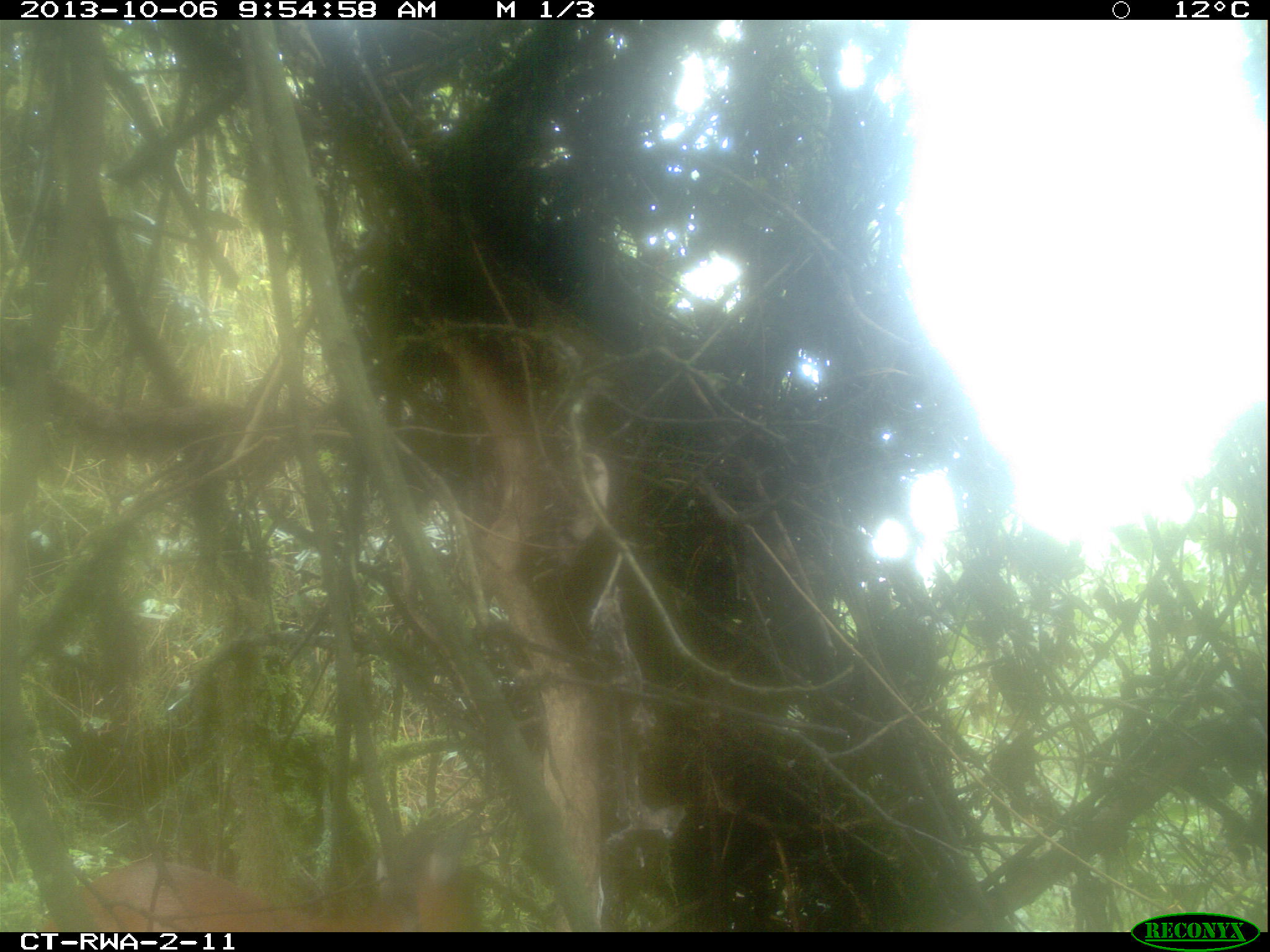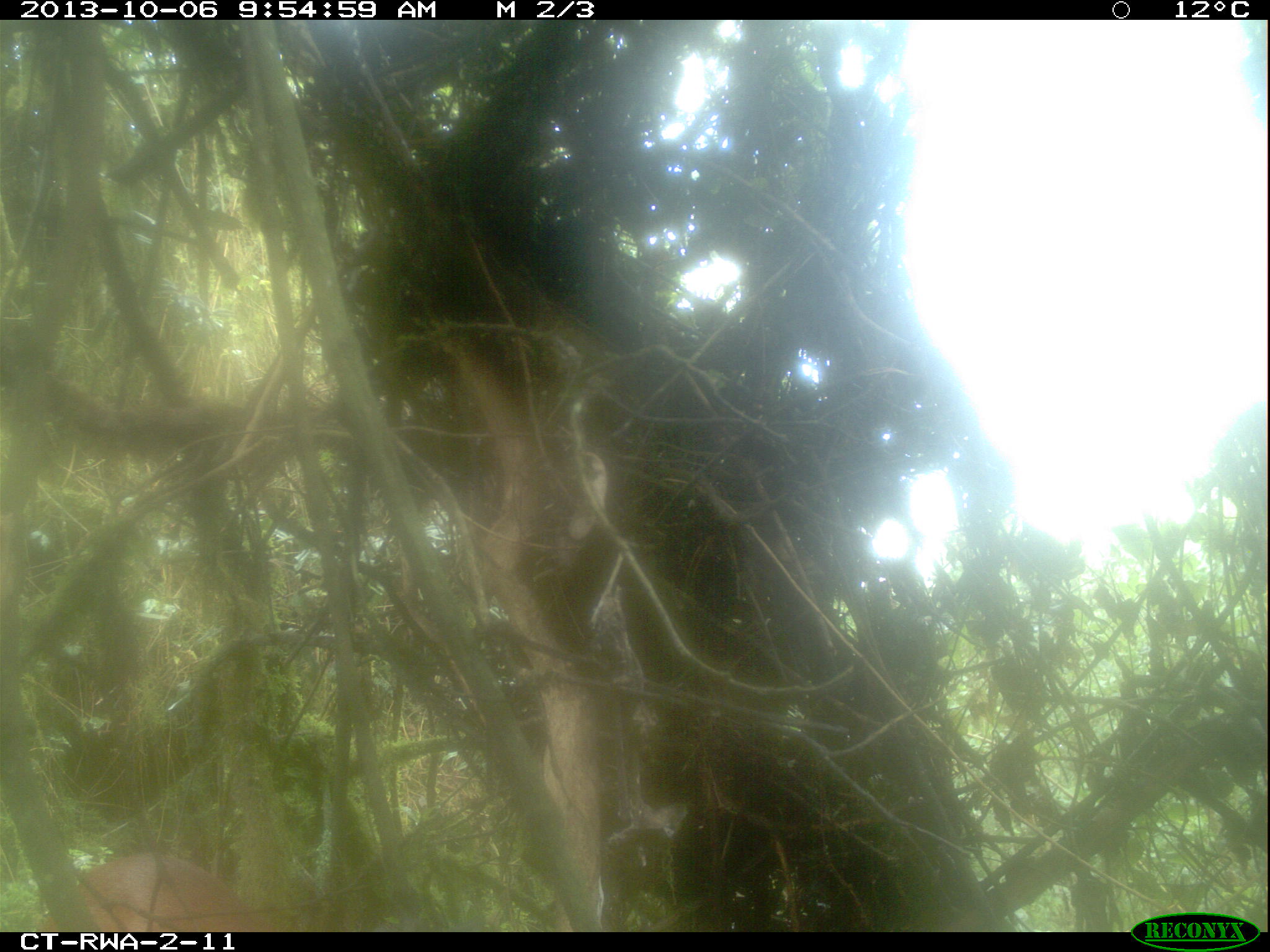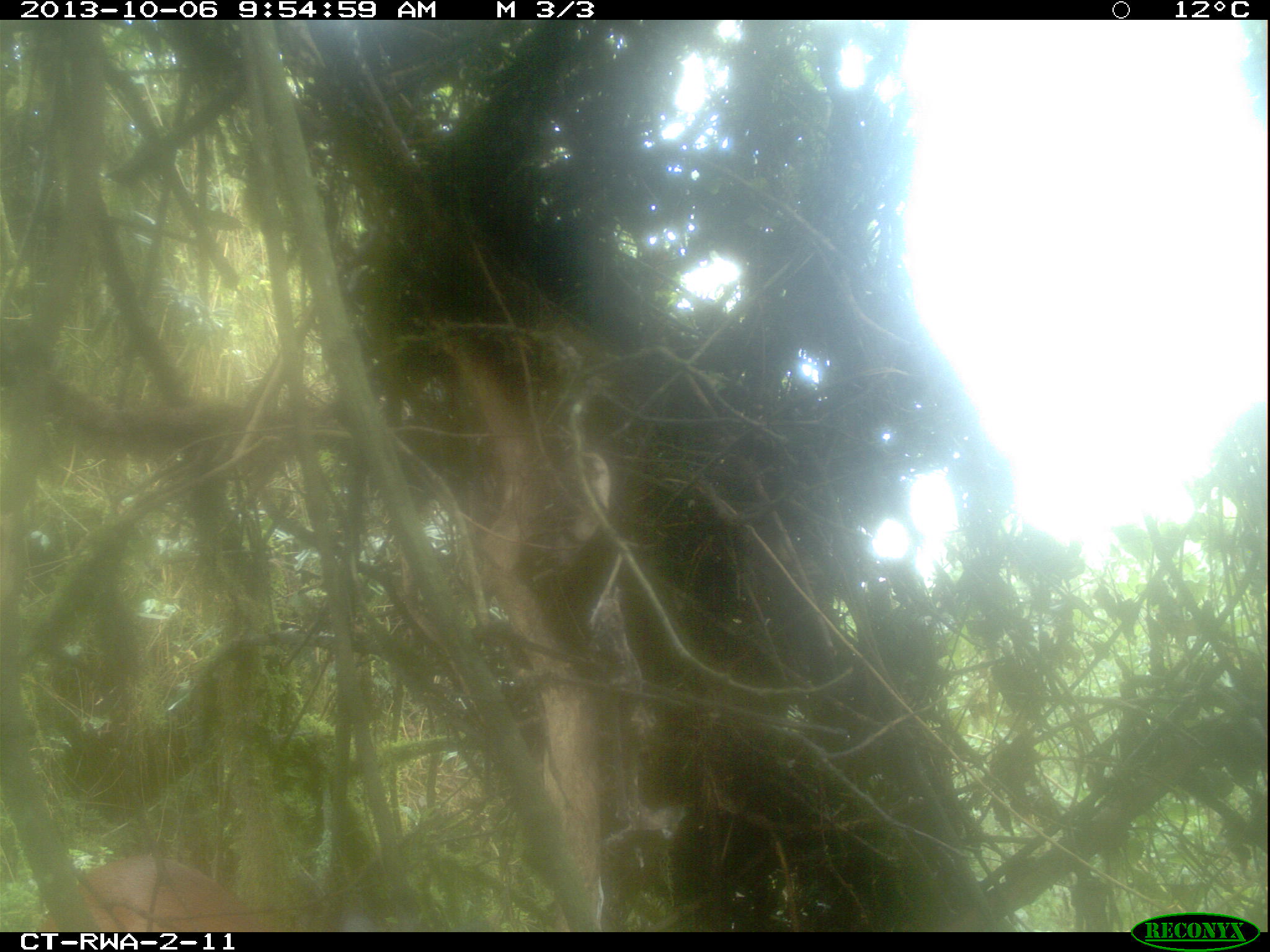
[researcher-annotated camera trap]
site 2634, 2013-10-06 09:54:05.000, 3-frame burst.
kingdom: Animalia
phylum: Chordata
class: Mammalia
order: Artiodactyla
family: Bovidae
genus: Cephalophus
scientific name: Cephalophus nigrifrons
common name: black-fronted duiker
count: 1